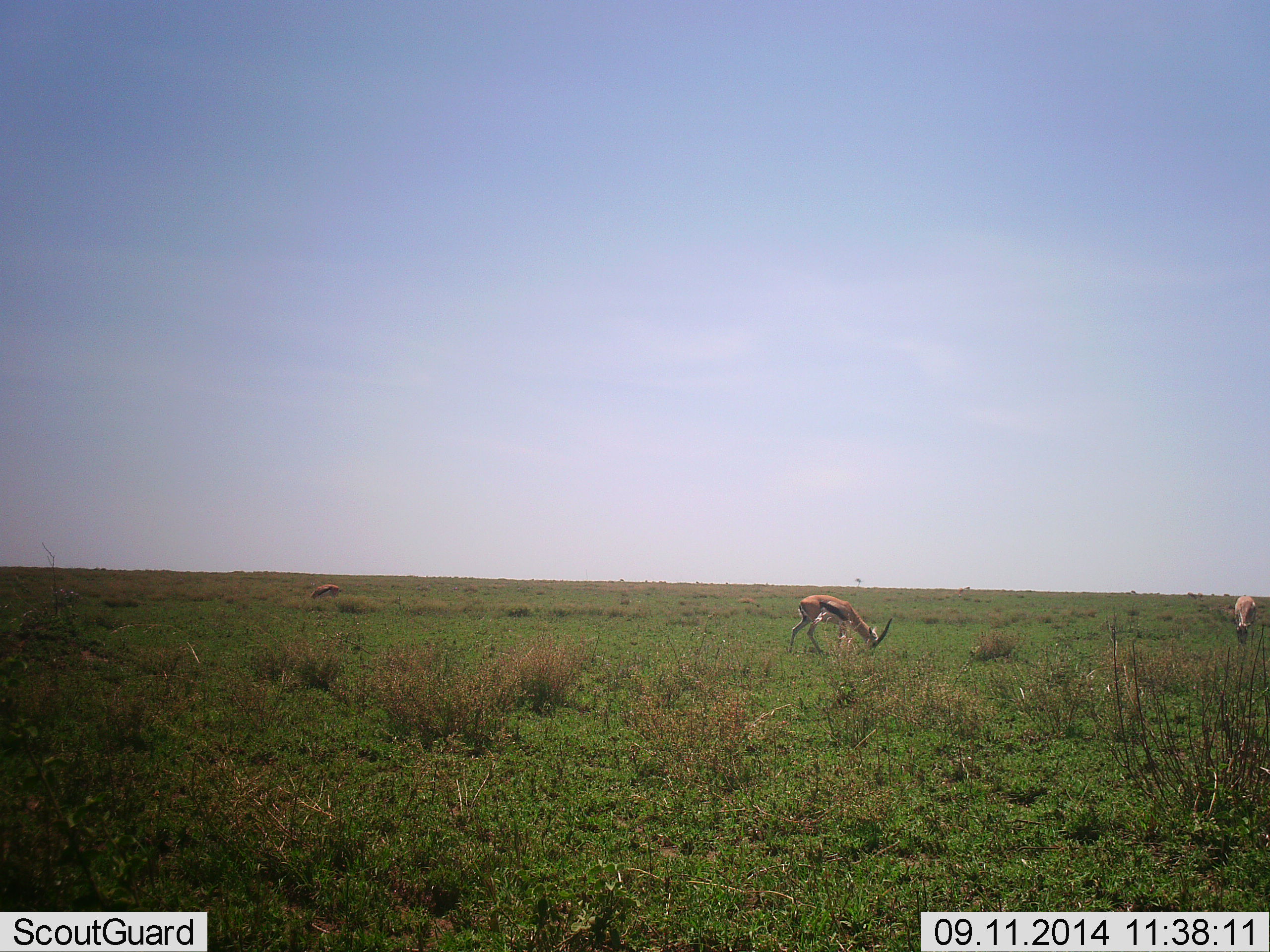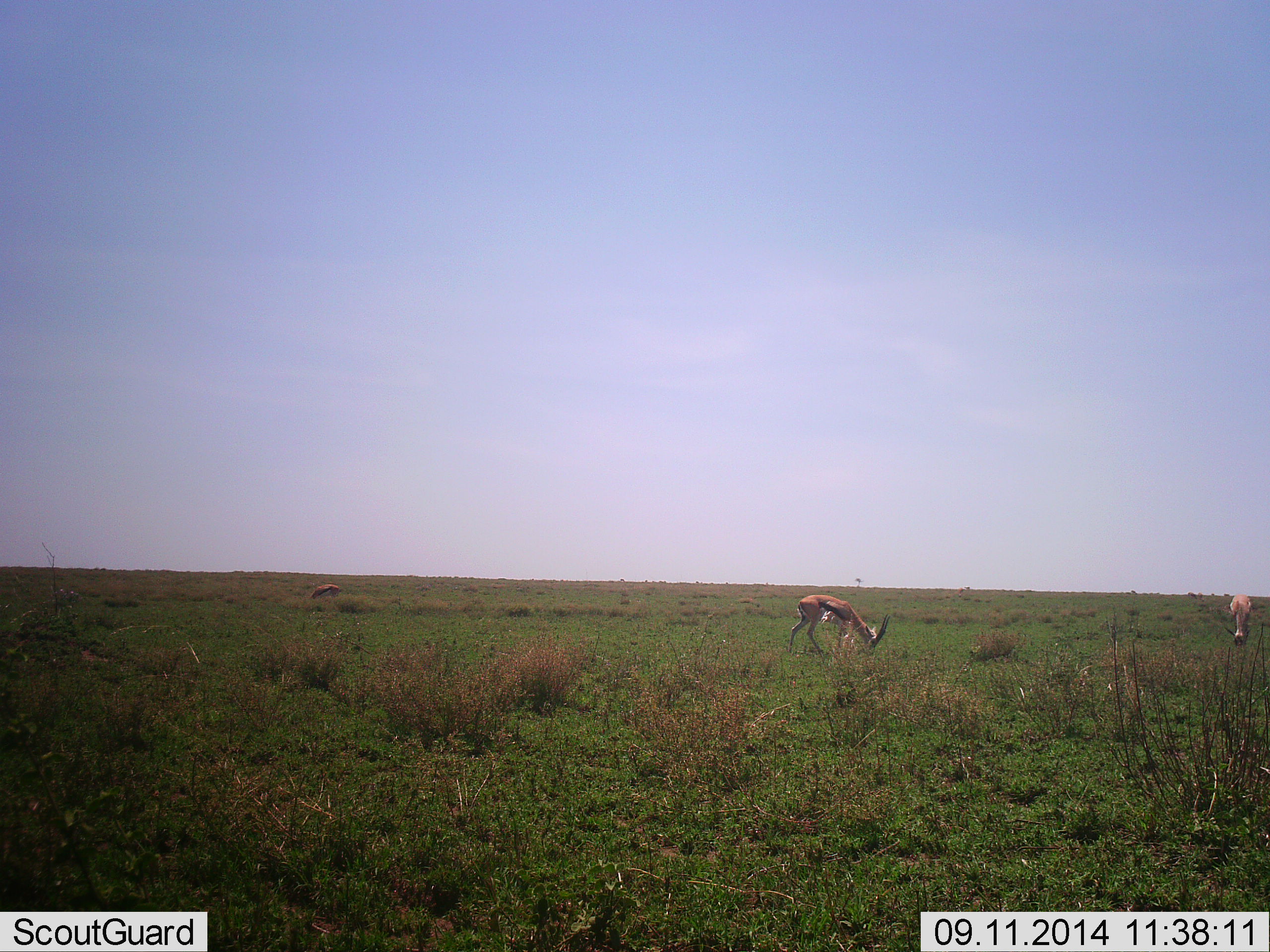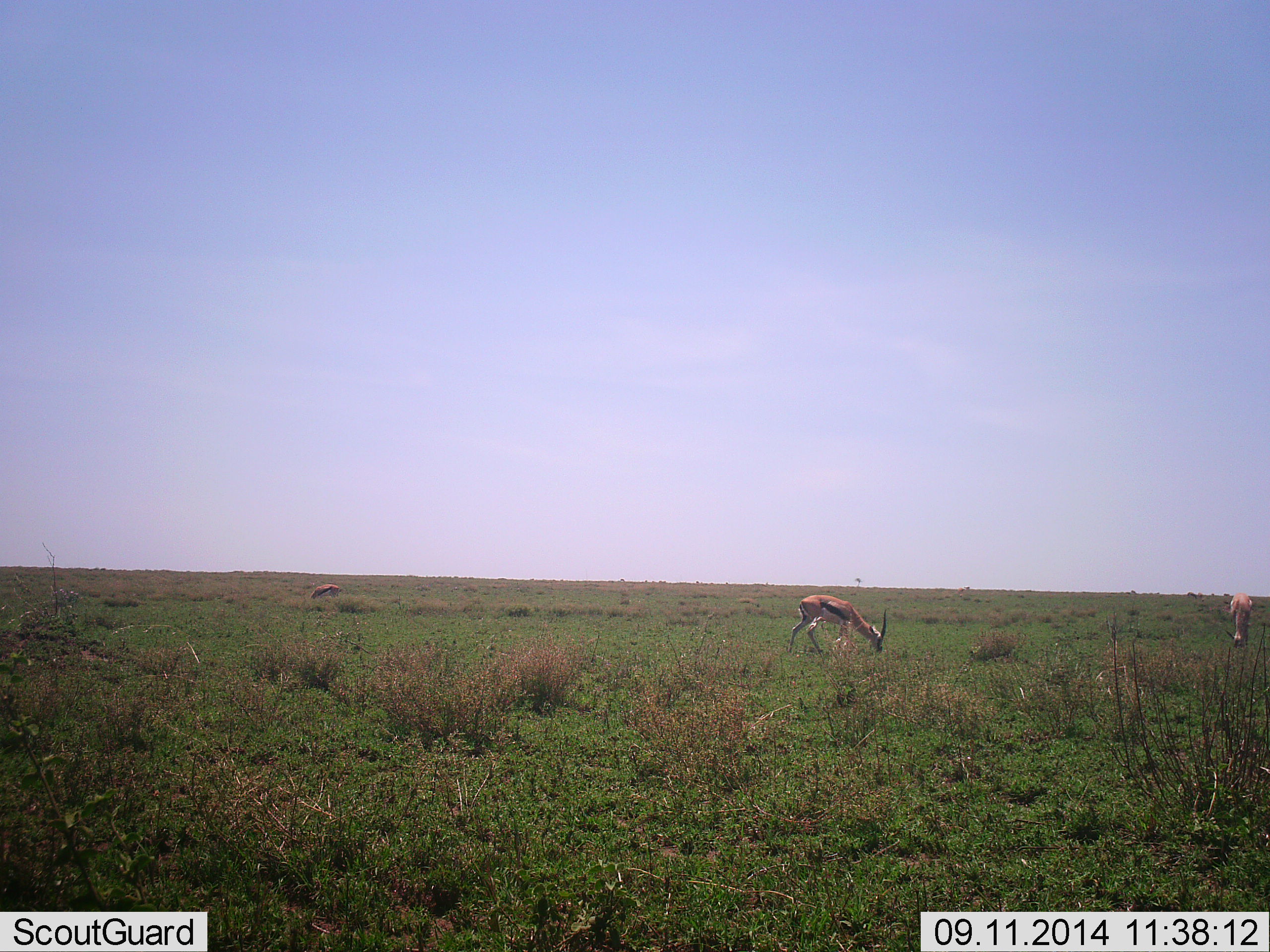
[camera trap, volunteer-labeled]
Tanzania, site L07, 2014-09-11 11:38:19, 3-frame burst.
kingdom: Animalia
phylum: Chordata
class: Mammalia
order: Artiodactyla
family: Bovidae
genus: Eudorcas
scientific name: Eudorcas thomsonii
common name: thomson's gazelle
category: gazellethomsons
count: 3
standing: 0%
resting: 0%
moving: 0%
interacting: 0%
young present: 0%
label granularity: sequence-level